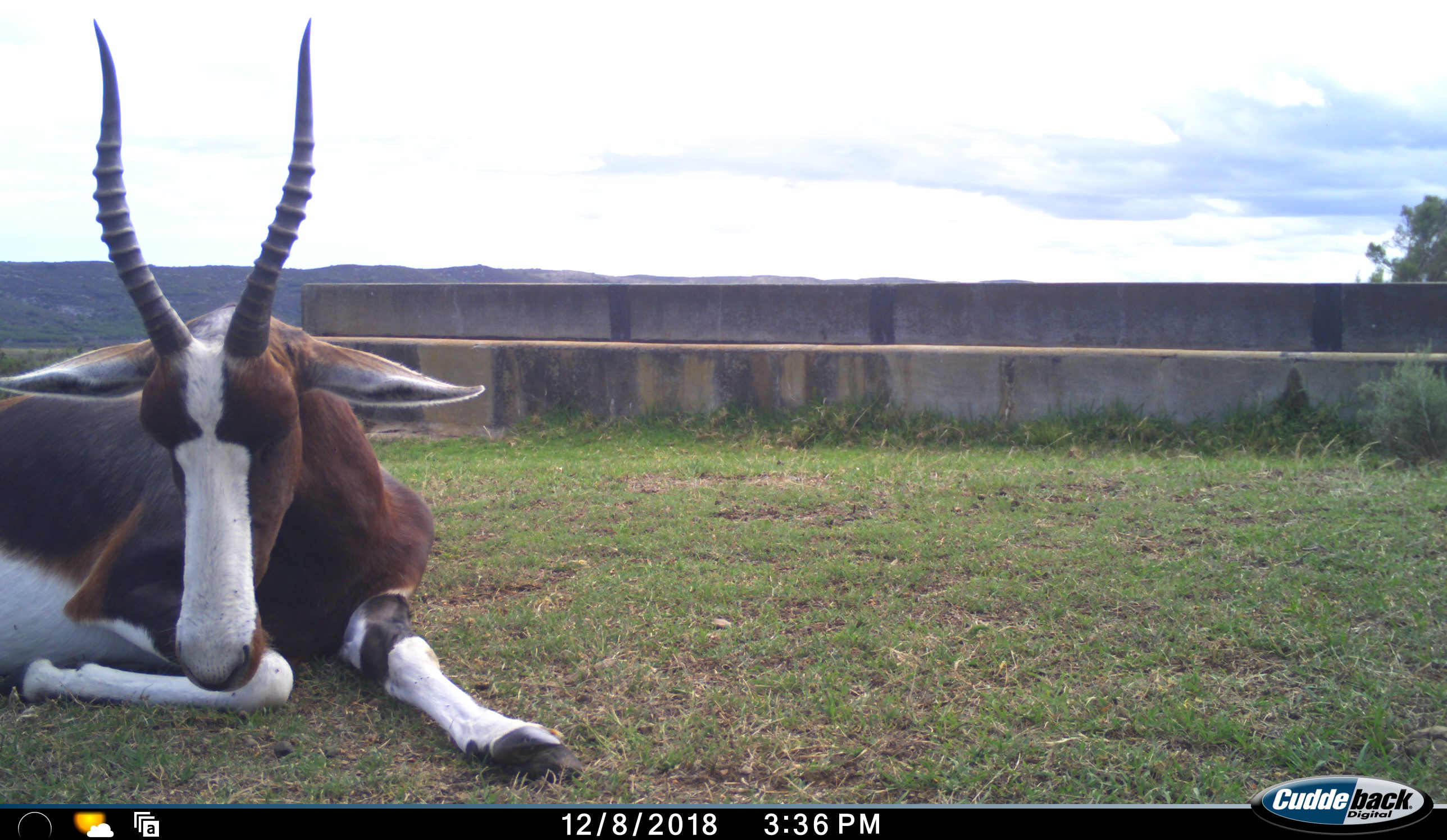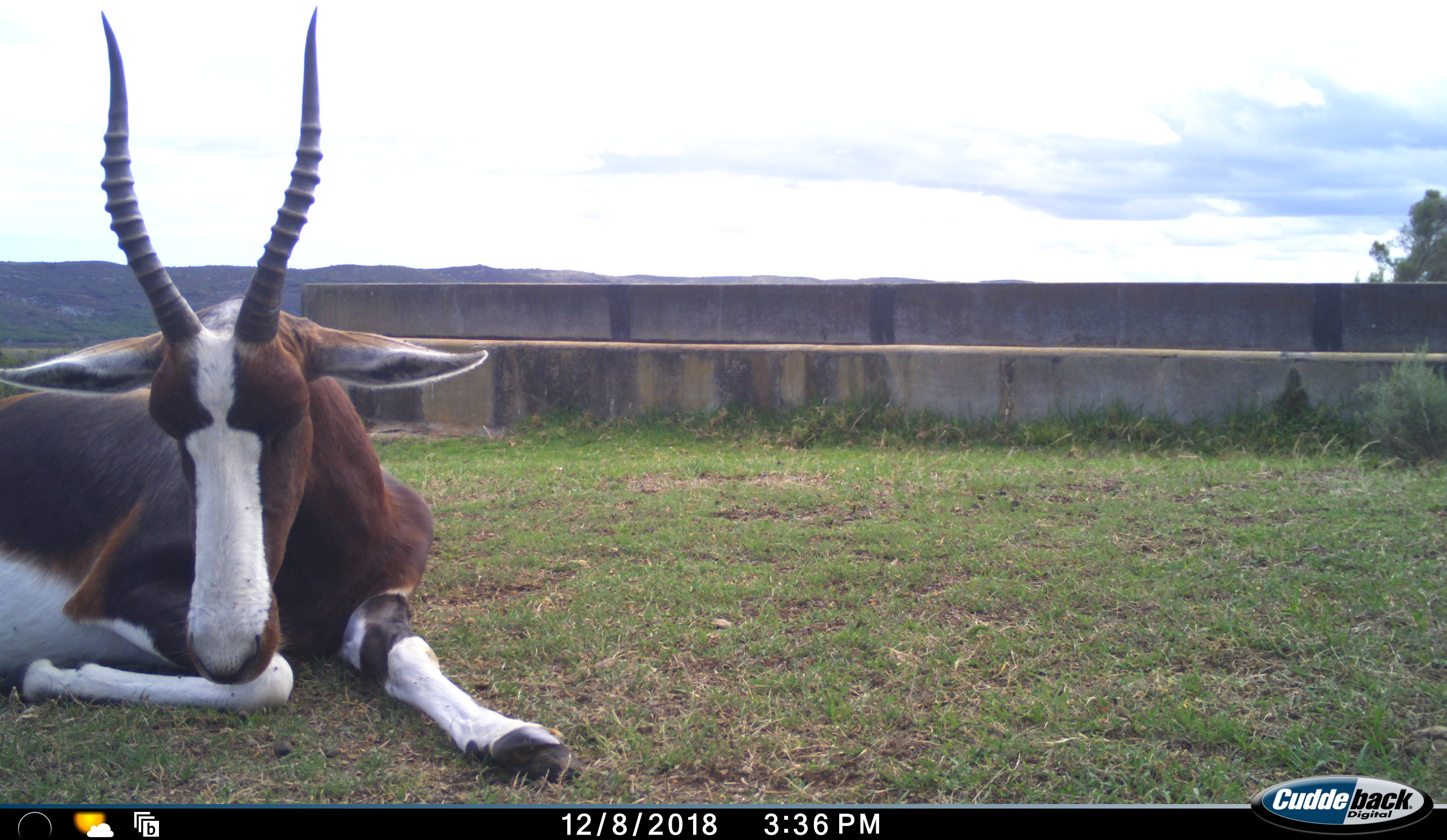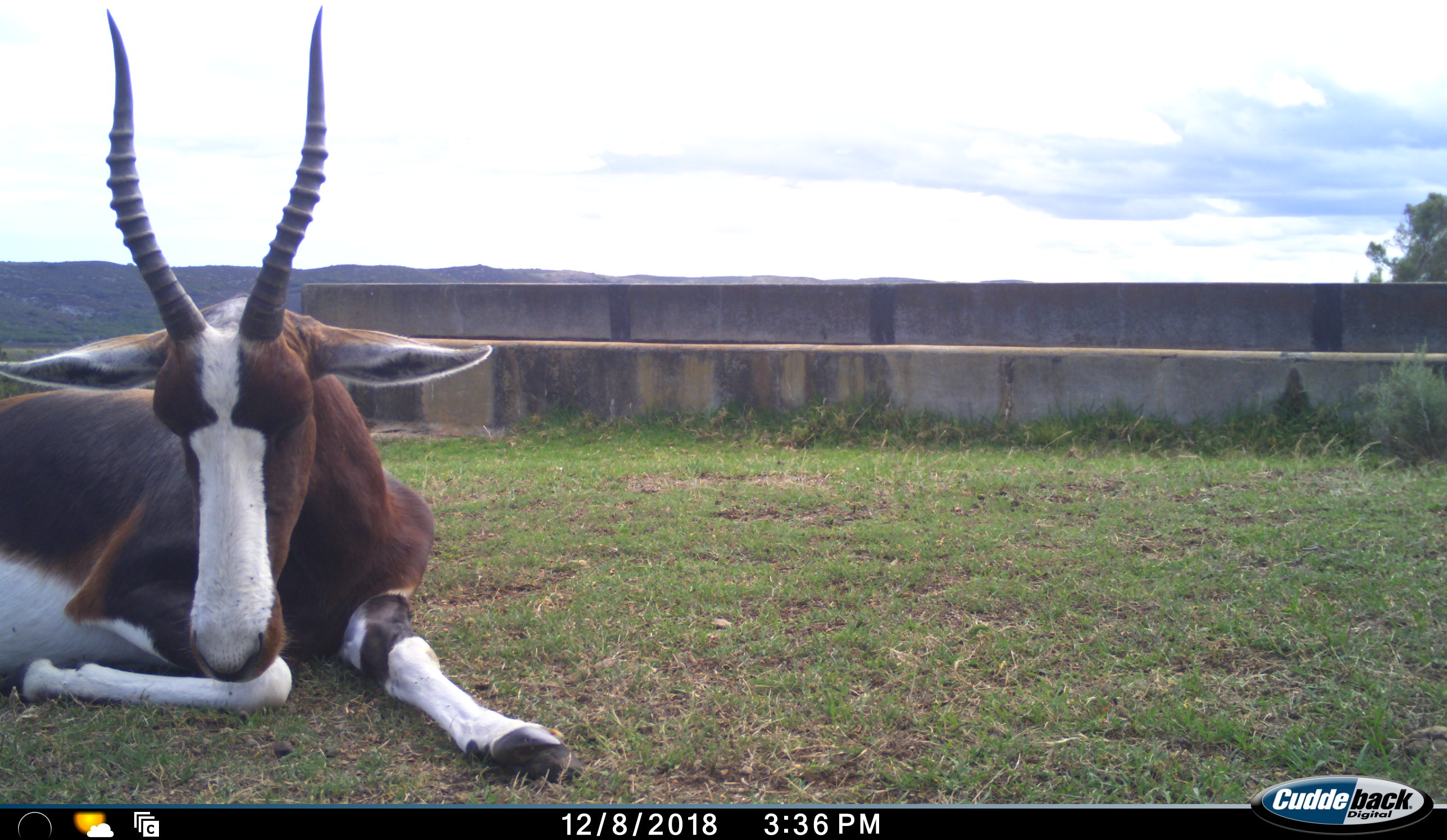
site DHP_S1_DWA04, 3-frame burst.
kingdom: Animalia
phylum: Chordata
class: Mammalia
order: Artiodactyla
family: Bovidae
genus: Damaliscus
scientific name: Damaliscus pygargus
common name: bontebok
Bontebok (Damaliscus pygargus), count 1. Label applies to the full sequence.